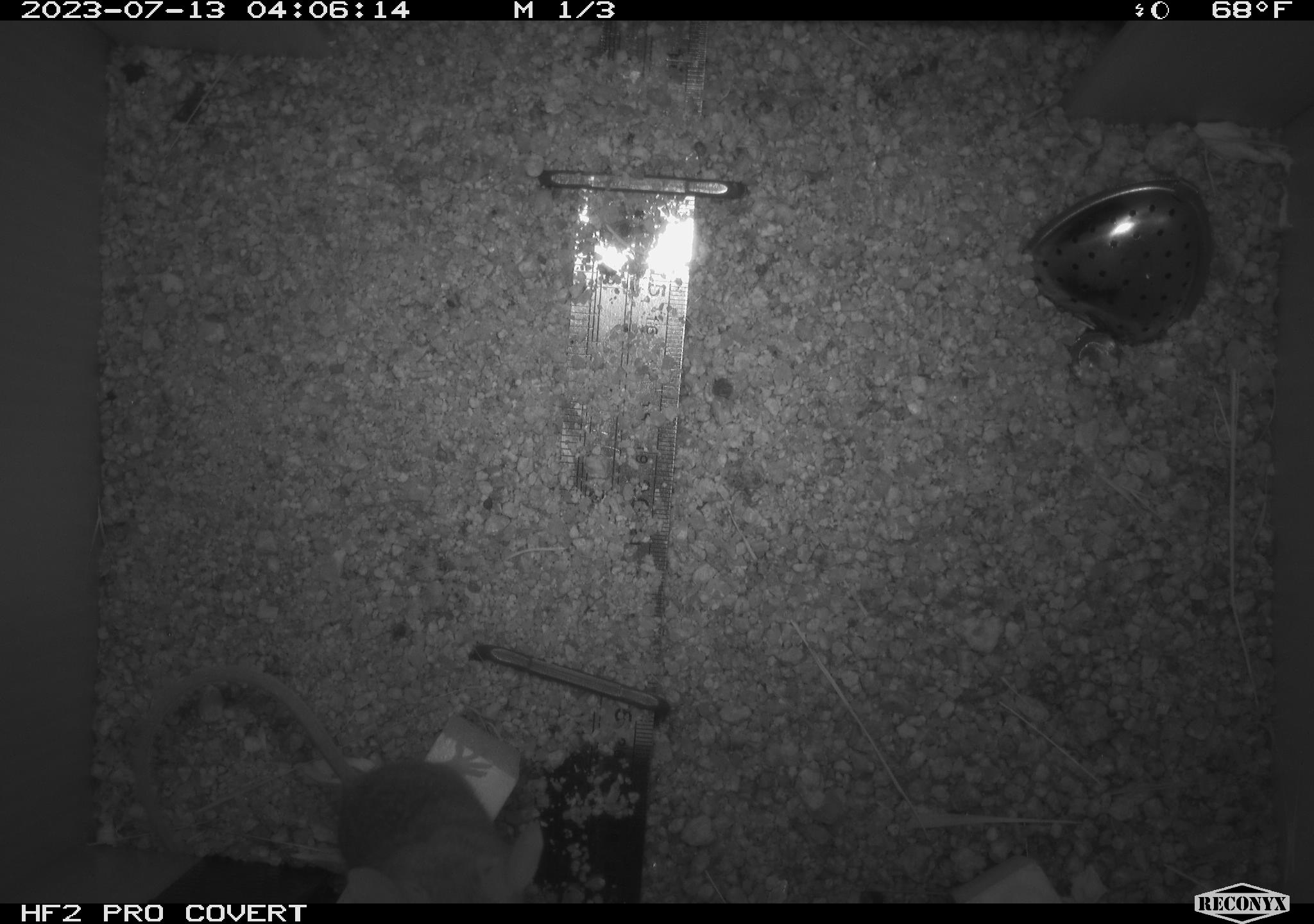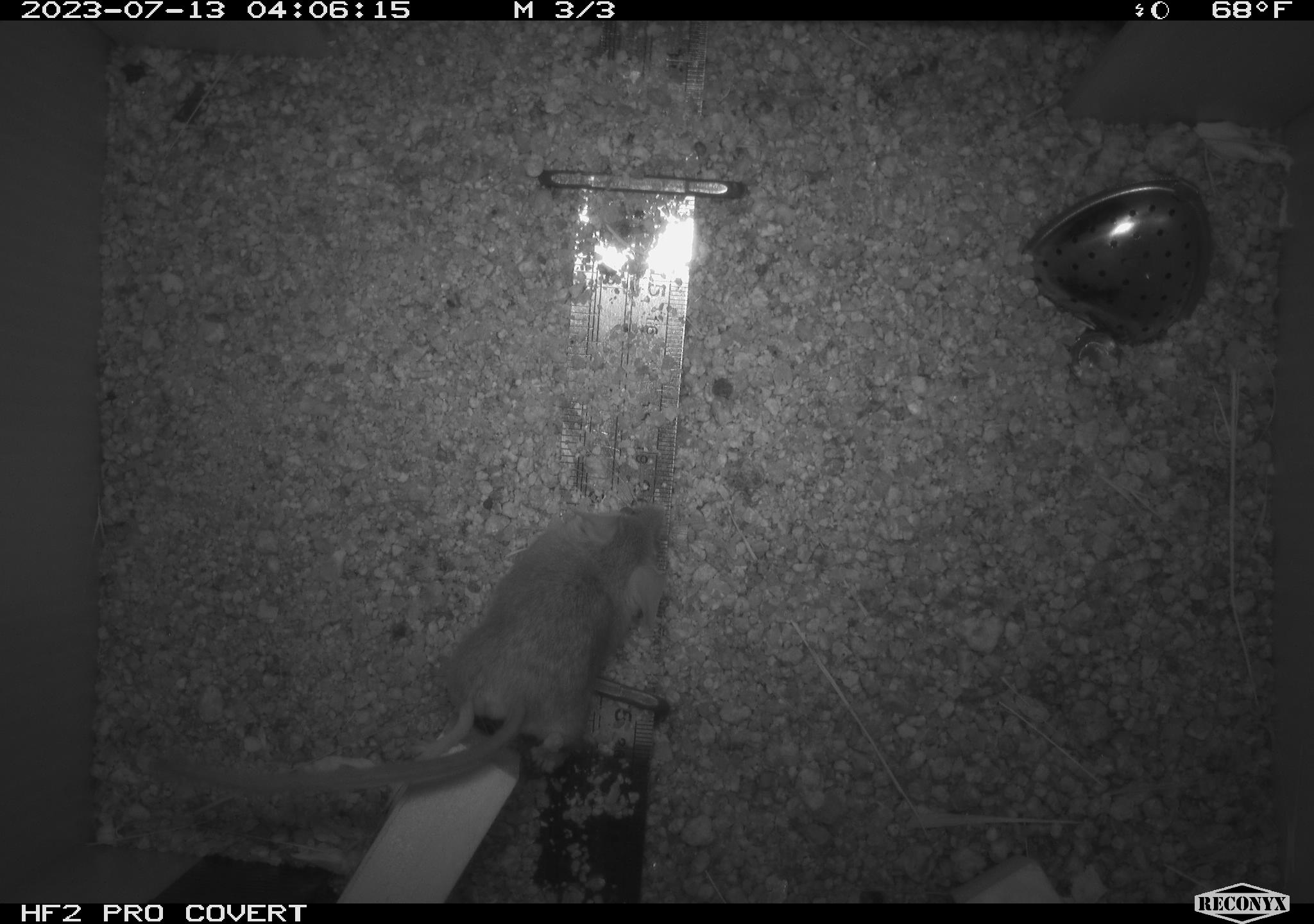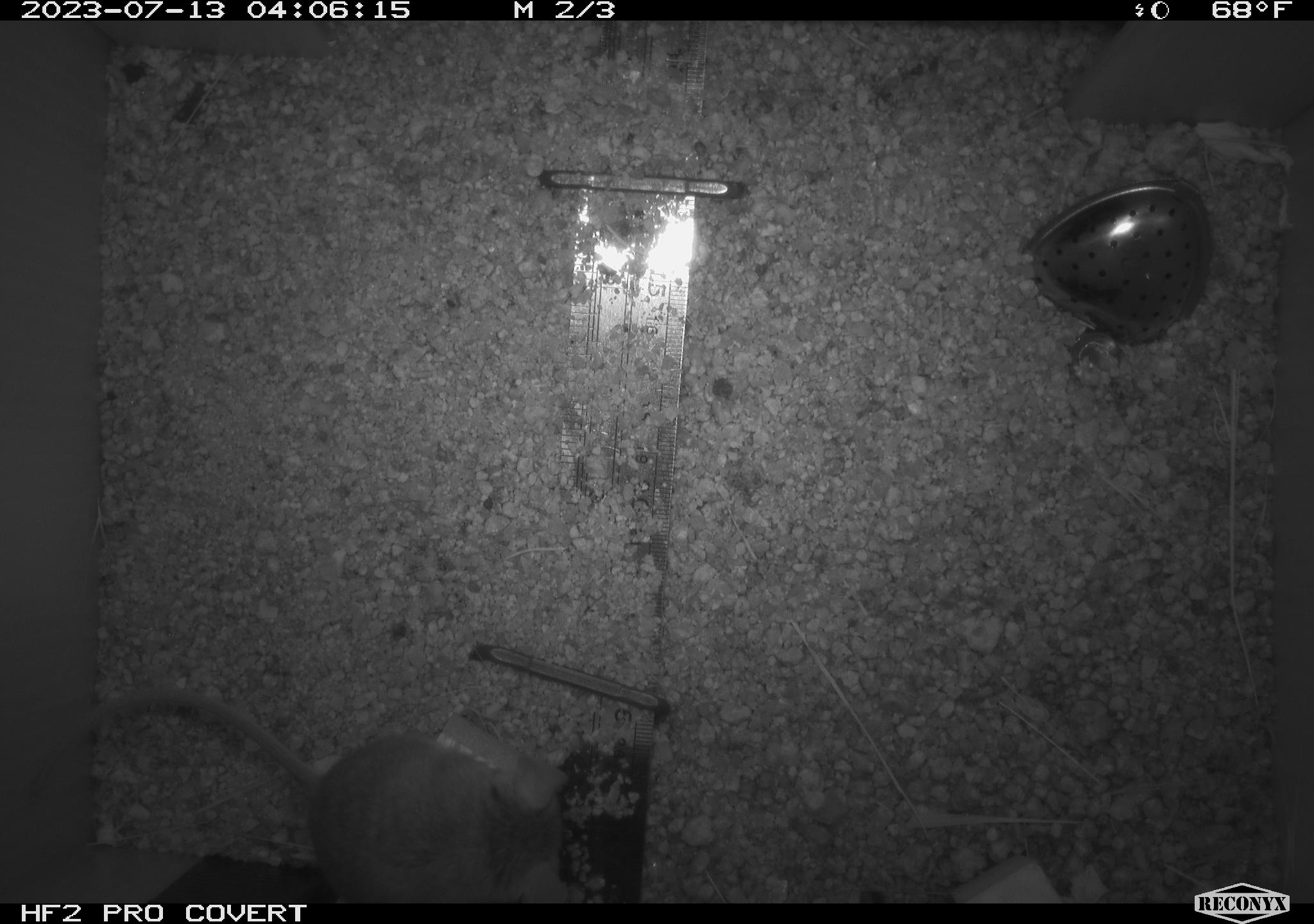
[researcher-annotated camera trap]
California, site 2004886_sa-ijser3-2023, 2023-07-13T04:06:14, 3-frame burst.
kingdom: Animalia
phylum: Chordata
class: Mammalia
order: Rodentia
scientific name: Rodentia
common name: mouse species